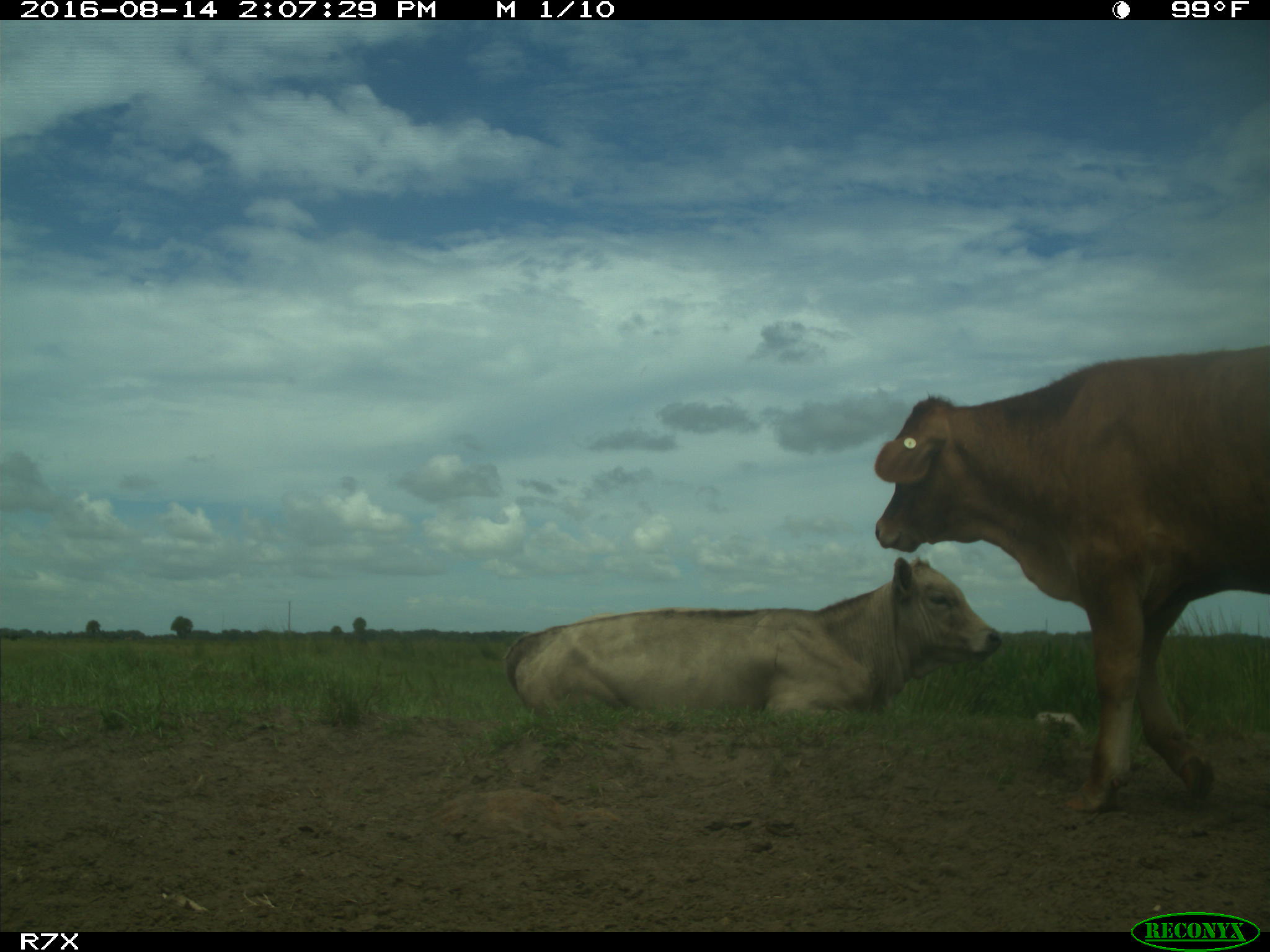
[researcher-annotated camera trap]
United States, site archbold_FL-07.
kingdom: Animalia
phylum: Chordata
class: Mammalia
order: Artiodactyla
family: Bovidae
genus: Bos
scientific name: Bos taurus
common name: domestic cow